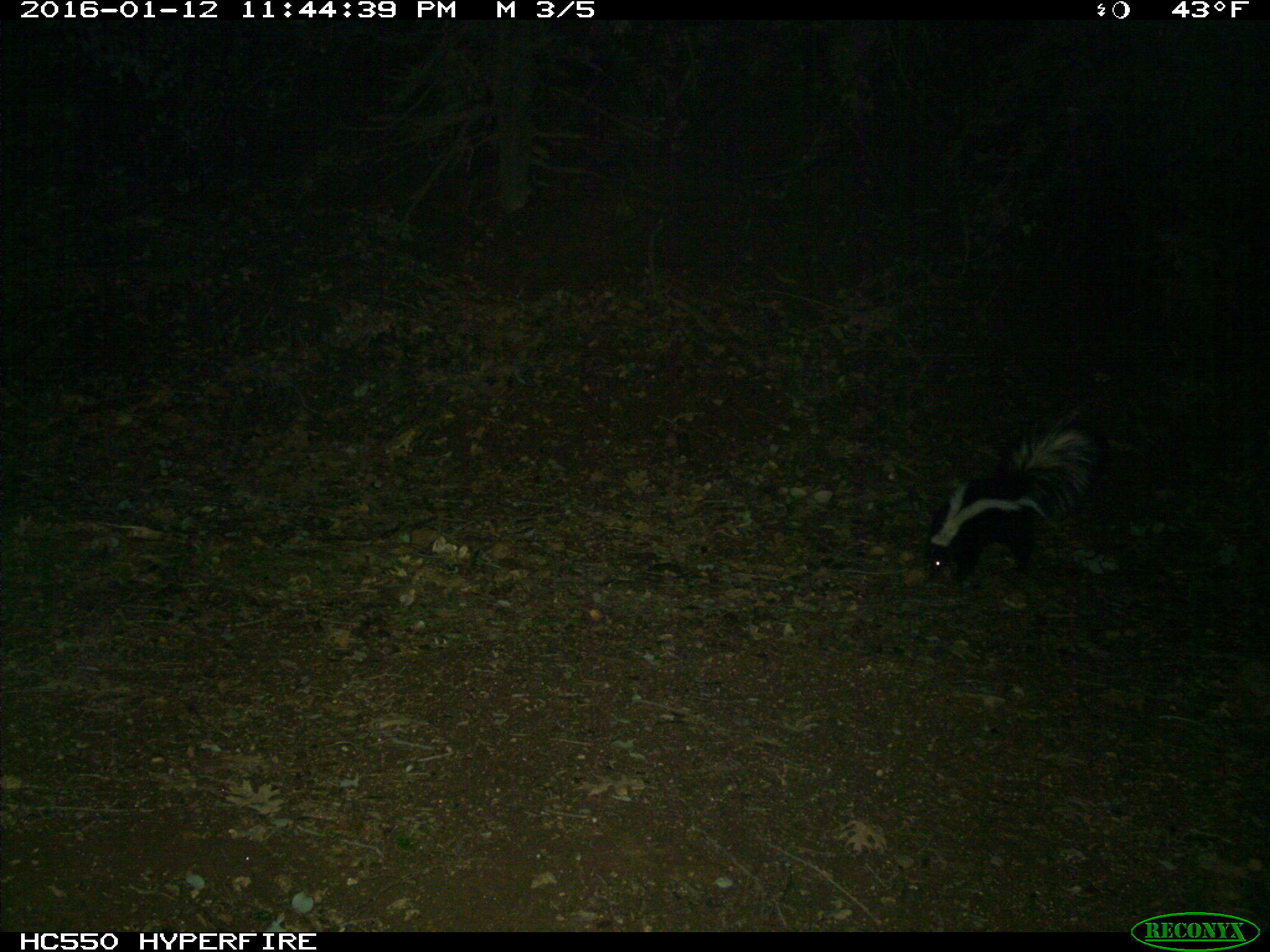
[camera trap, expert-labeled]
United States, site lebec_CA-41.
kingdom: Animalia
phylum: Chordata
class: Mammalia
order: Carnivora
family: Mephitidae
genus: Mephitis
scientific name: Mephitis mephitis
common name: striped skunk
Mephitis mephitis (striped skunk).